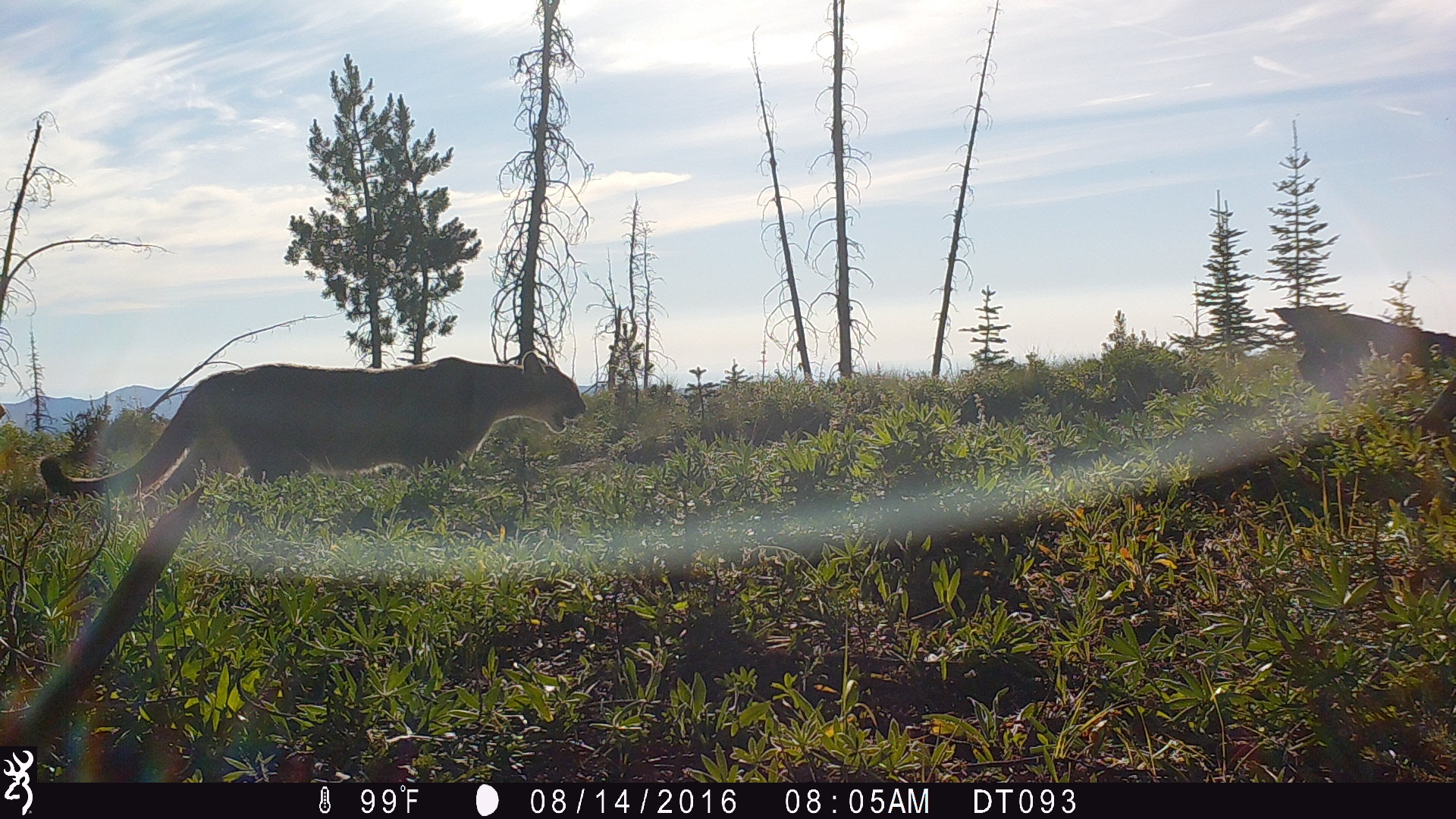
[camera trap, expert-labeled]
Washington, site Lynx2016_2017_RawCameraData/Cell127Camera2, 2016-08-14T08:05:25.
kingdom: Animalia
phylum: Chordata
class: Mammalia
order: Carnivora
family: Felidae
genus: Puma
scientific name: Puma concolor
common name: mountain lion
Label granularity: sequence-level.